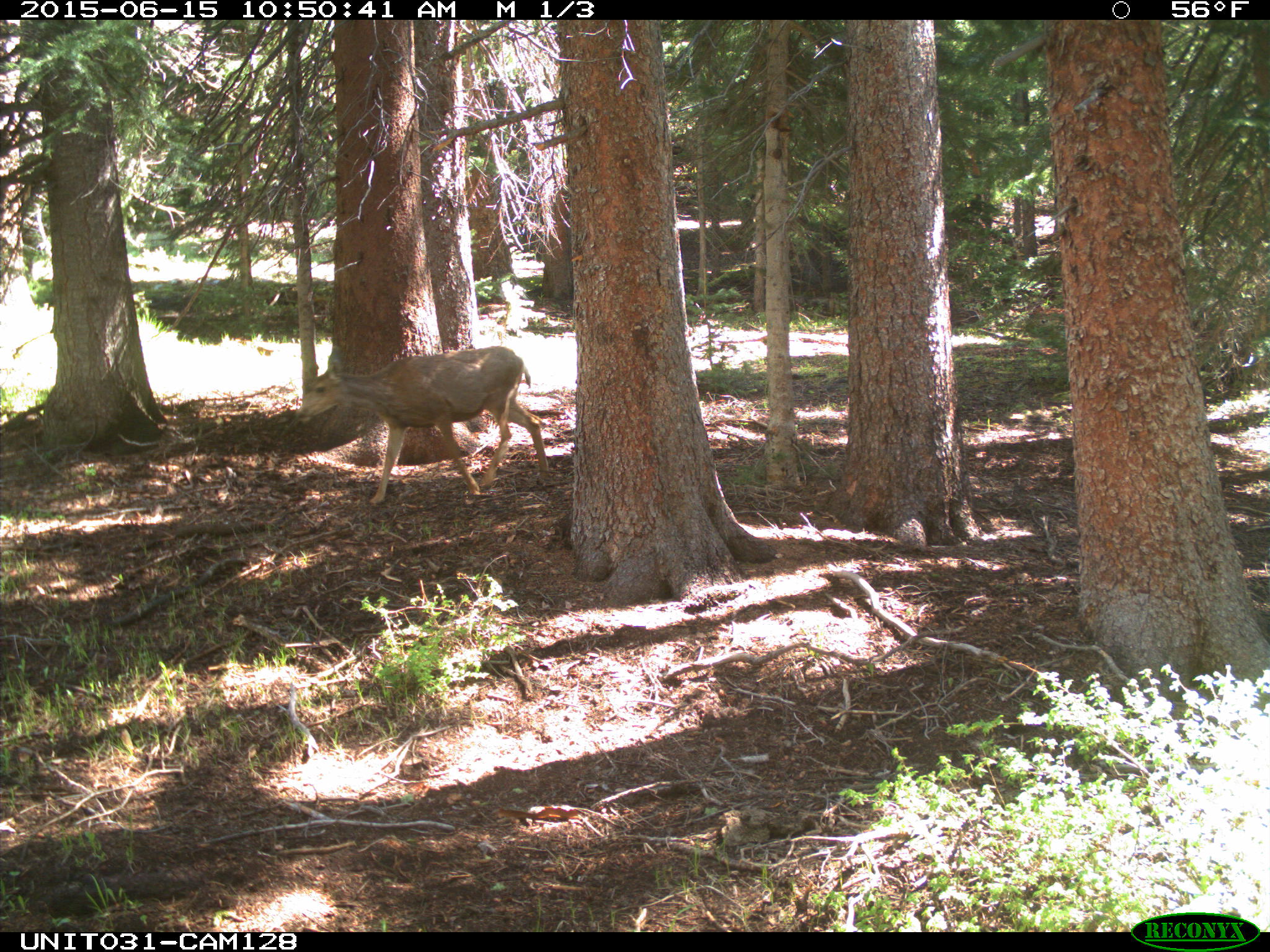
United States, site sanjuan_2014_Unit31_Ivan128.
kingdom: Animalia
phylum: Chordata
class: Mammalia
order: Artiodactyla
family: Cervidae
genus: Odocoileus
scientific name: Odocoileus hemionus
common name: mule deer